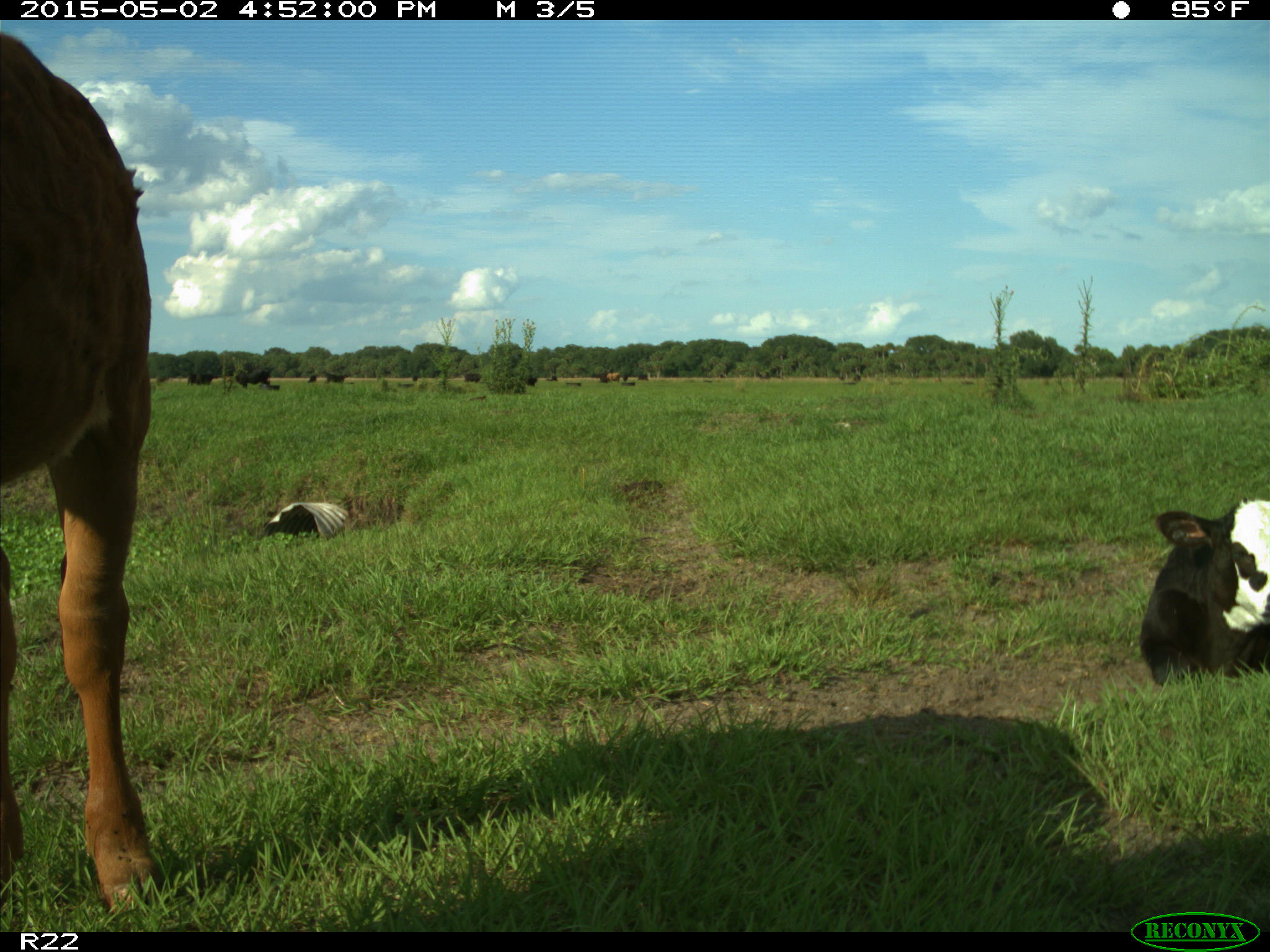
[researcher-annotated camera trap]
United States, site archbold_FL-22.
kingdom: Animalia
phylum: Chordata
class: Mammalia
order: Artiodactyla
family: Bovidae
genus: Bos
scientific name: Bos taurus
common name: domestic cow